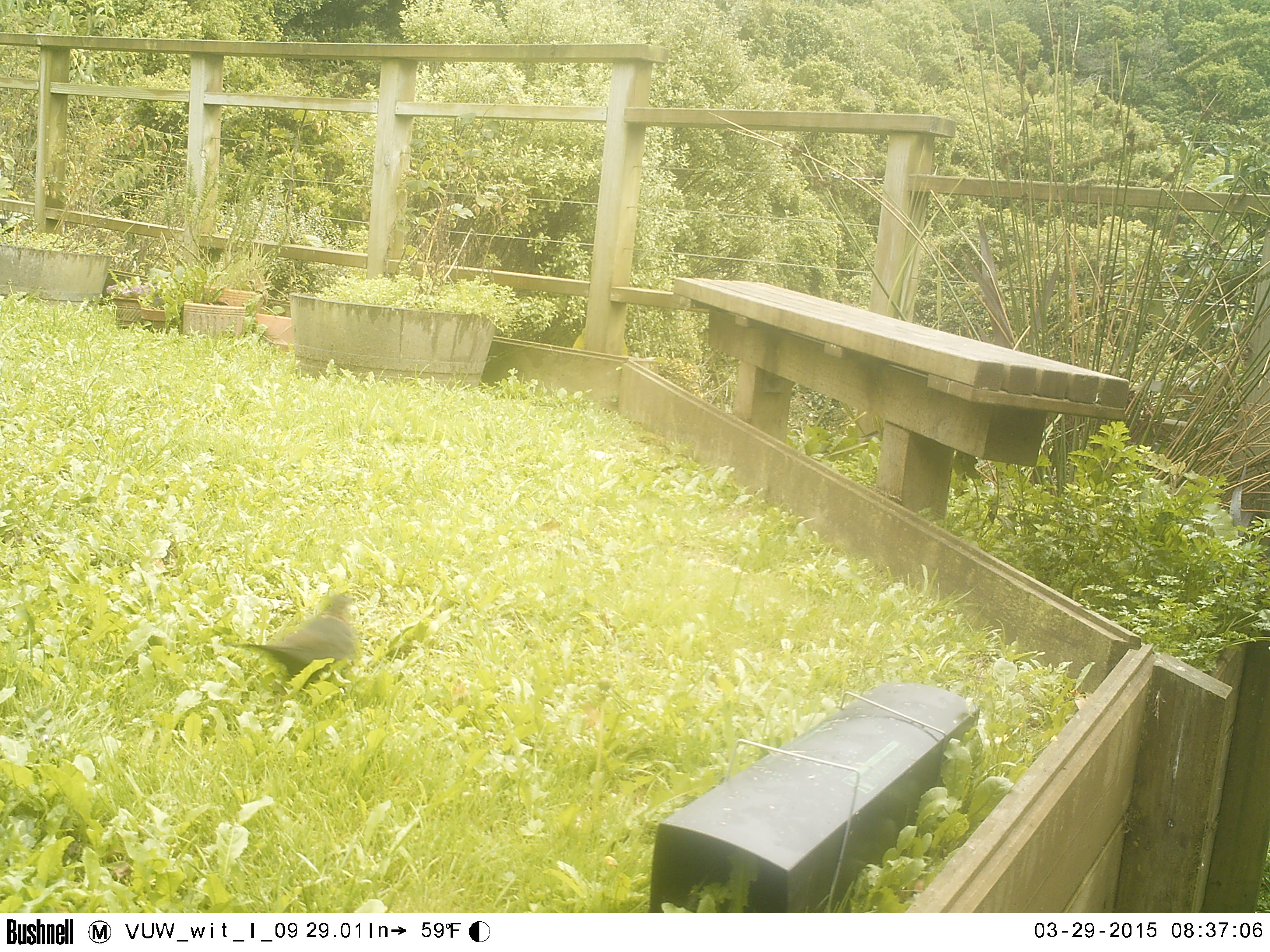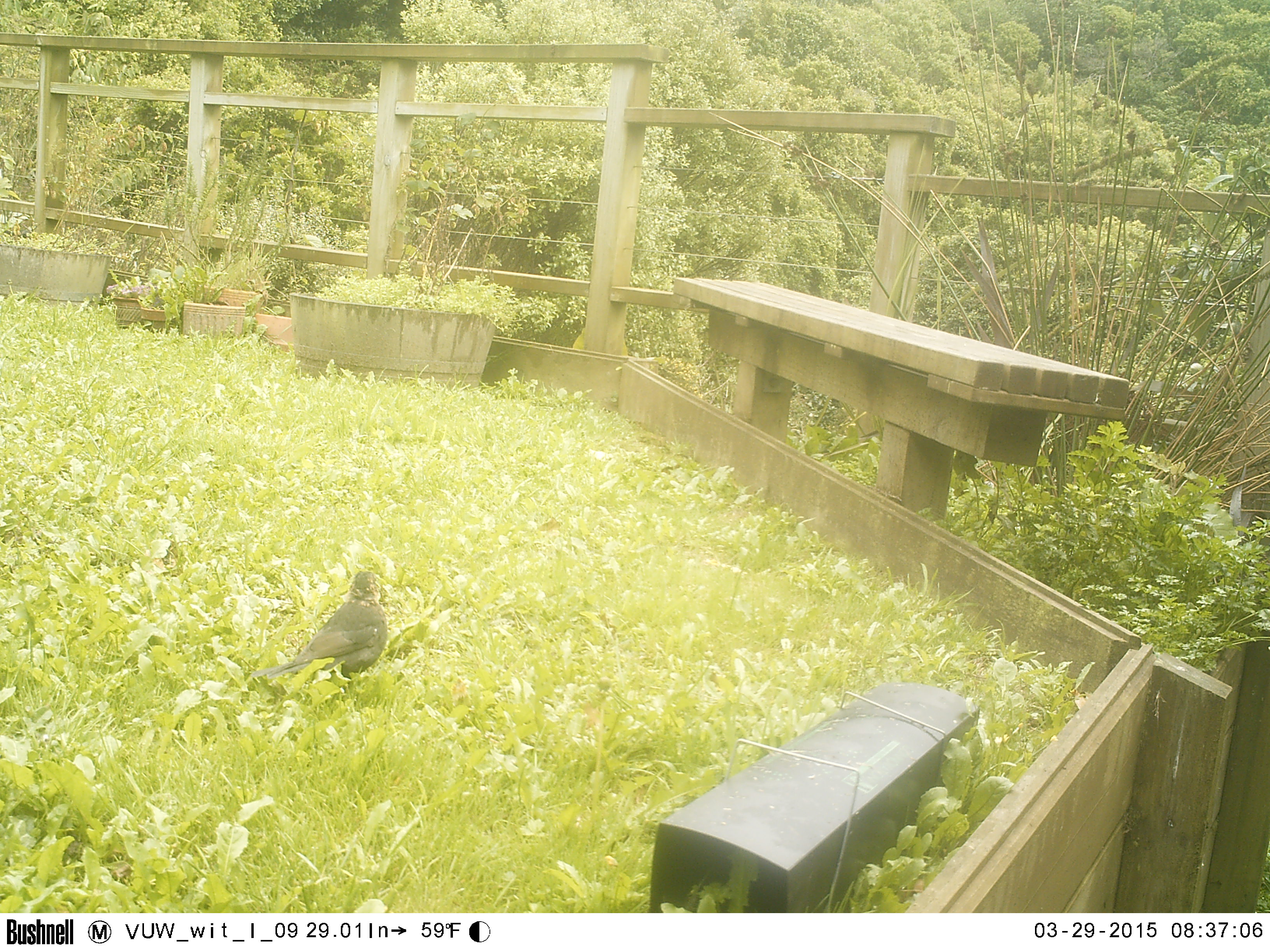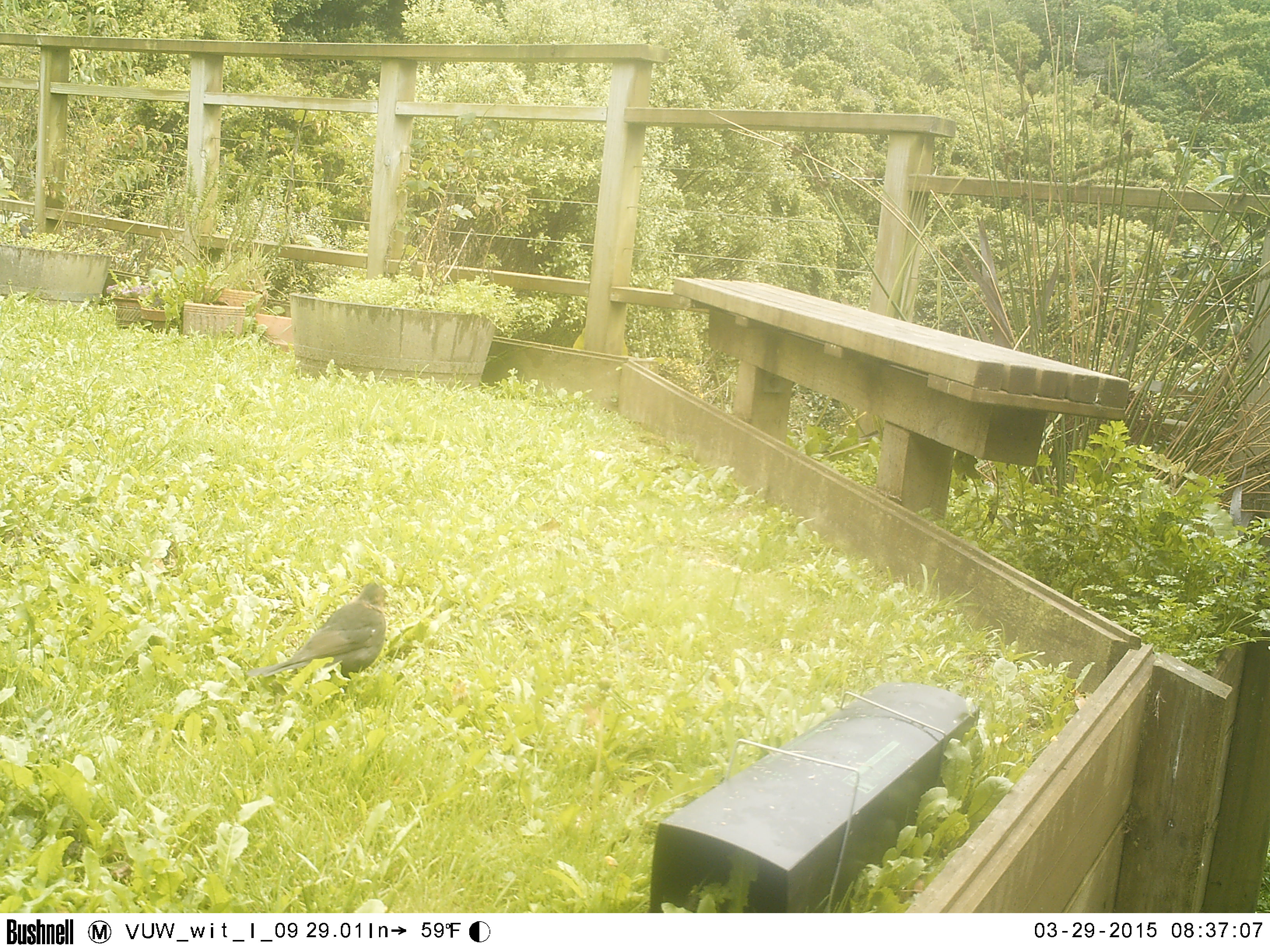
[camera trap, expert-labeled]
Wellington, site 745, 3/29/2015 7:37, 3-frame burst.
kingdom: Animalia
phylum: Chordata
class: Aves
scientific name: Aves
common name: bird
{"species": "bird (Aves)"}